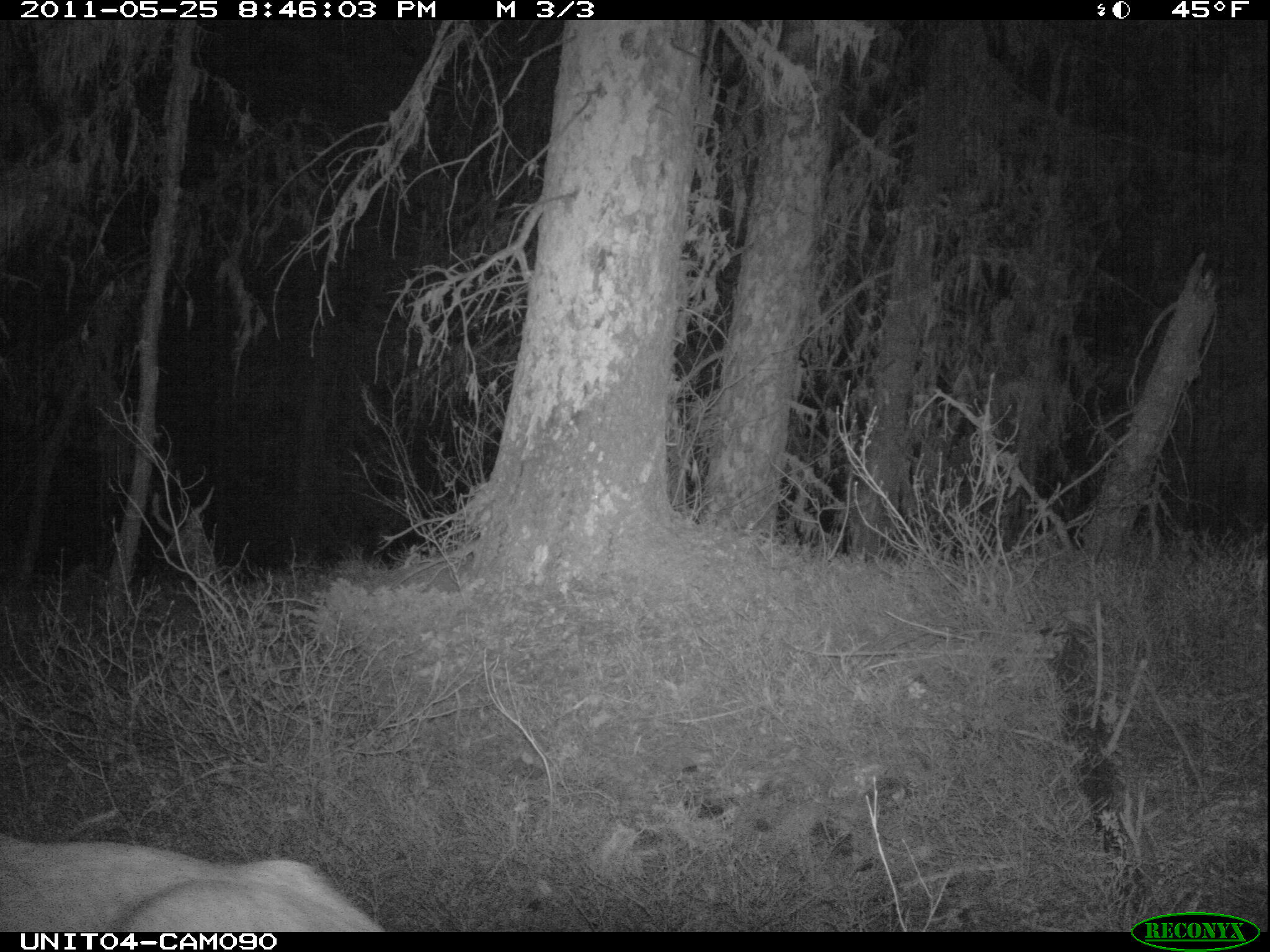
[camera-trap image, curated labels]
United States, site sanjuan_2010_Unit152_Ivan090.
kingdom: Animalia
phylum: Chordata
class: Mammalia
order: Artiodactyla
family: Cervidae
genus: Odocoileus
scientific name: Odocoileus hemionus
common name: mule deer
Odocoileus hemionus (mule deer).